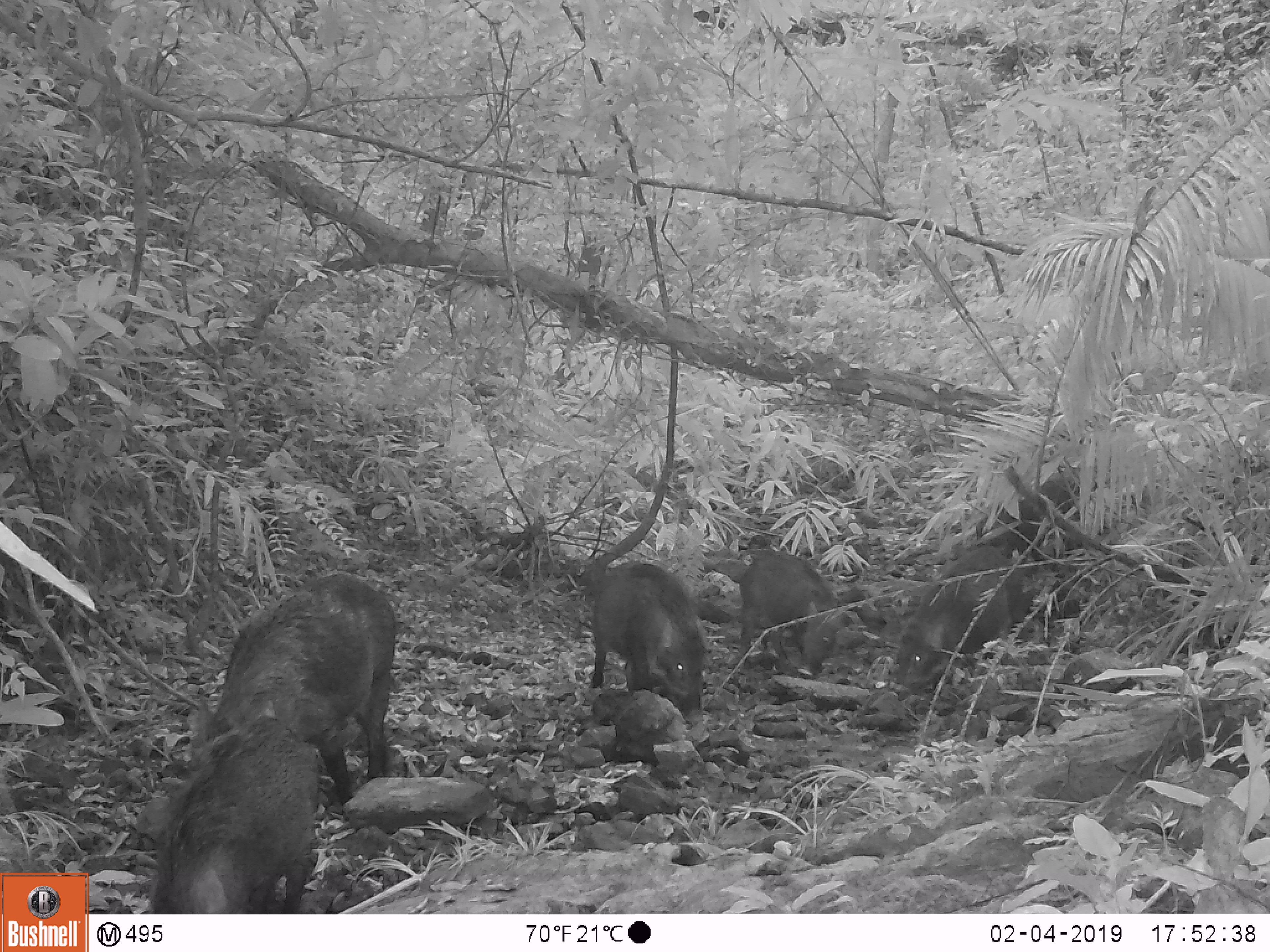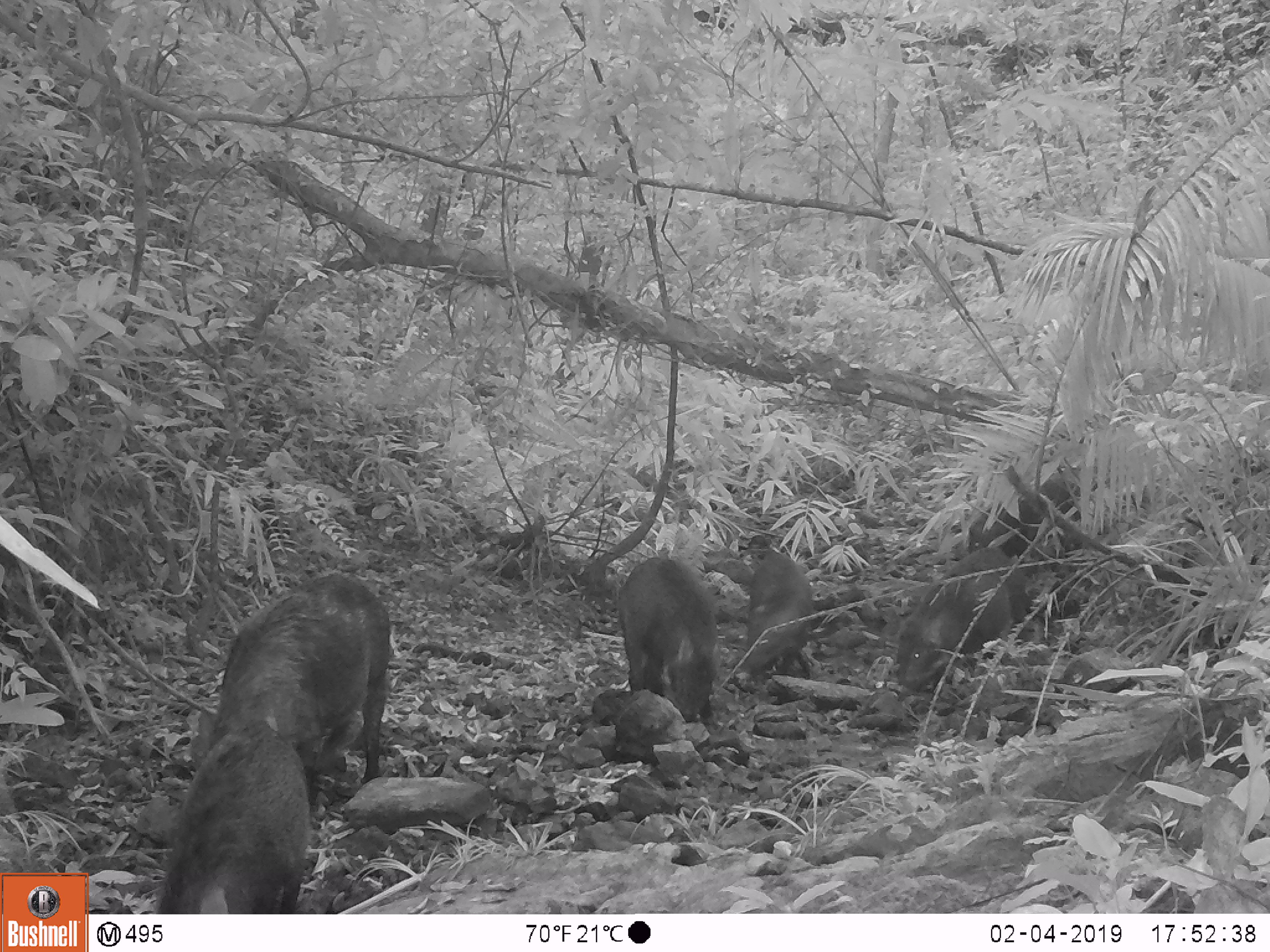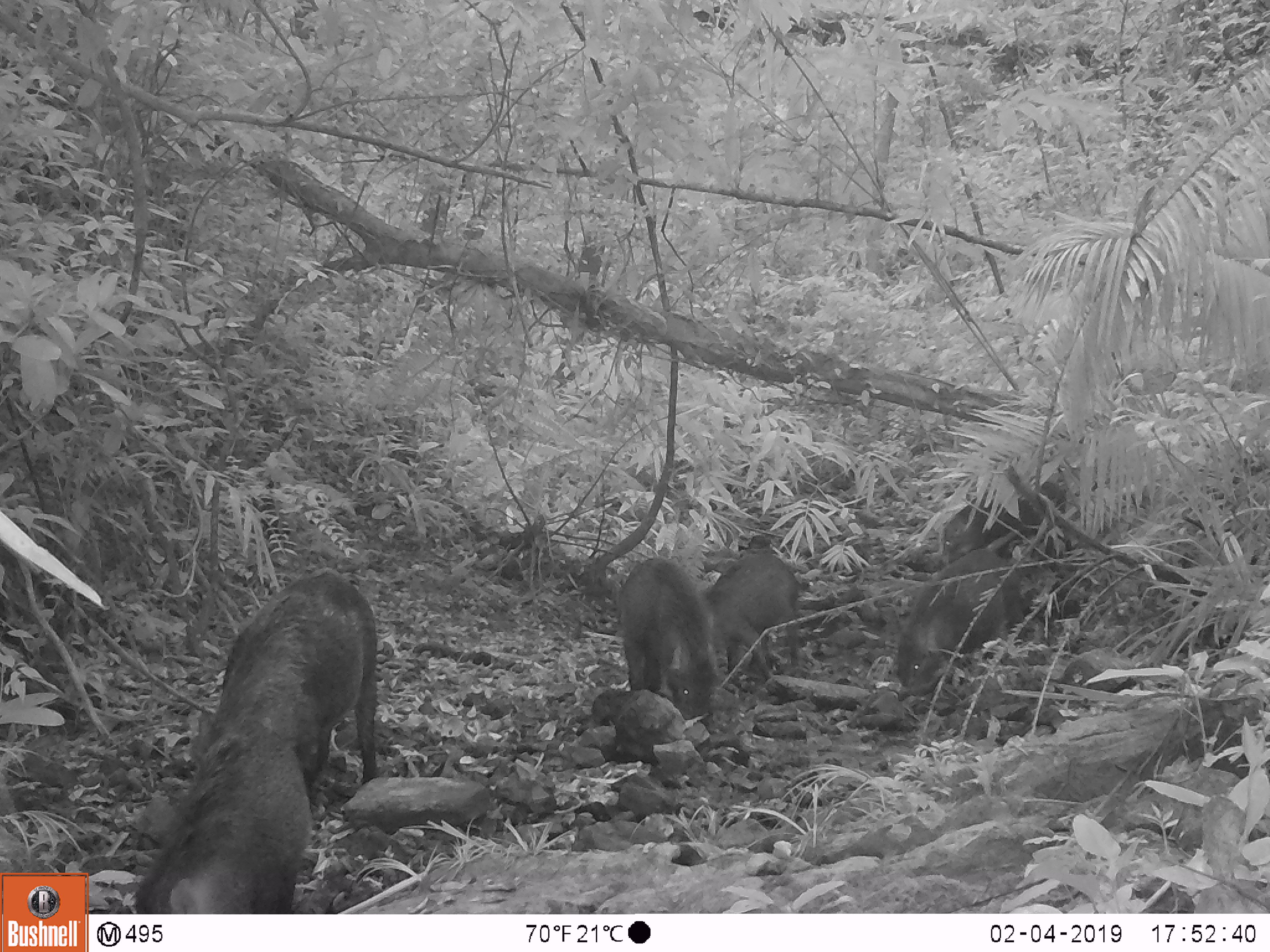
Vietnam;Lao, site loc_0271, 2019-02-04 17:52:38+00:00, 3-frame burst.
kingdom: Animalia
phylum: Chordata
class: Mammalia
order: Artiodactyla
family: Suidae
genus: Sus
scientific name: Sus scrofa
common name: eurasian wild pig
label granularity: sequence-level